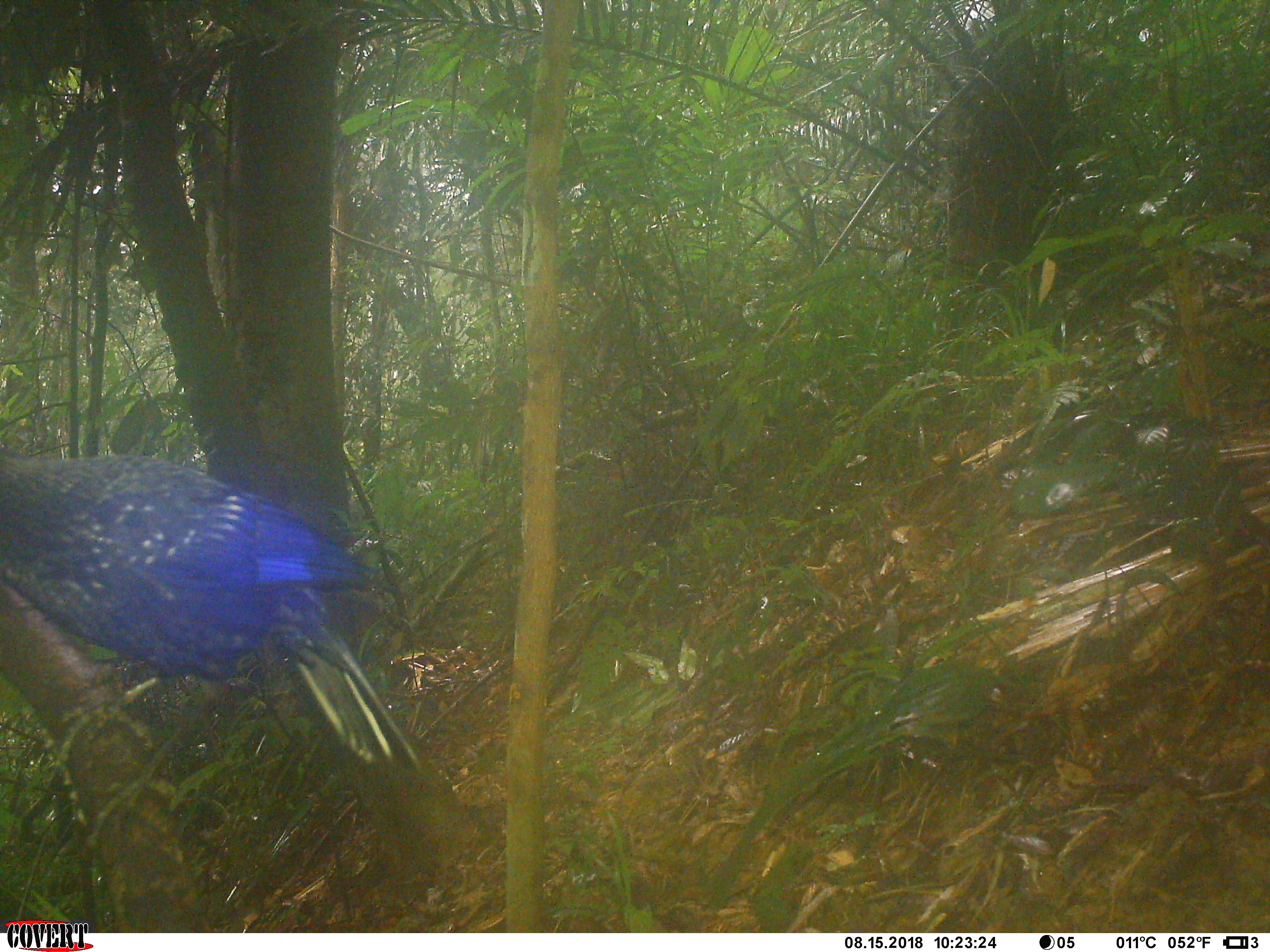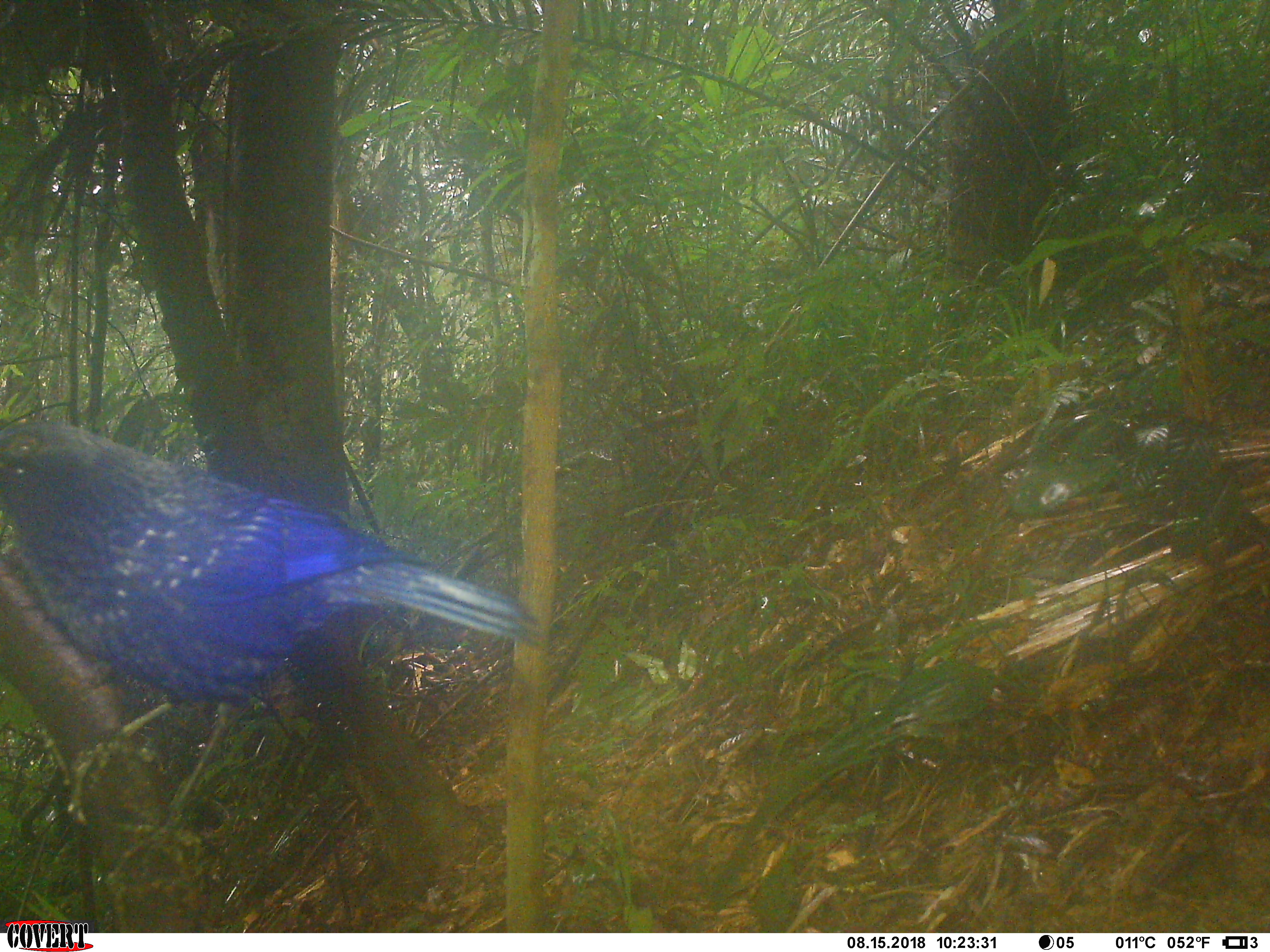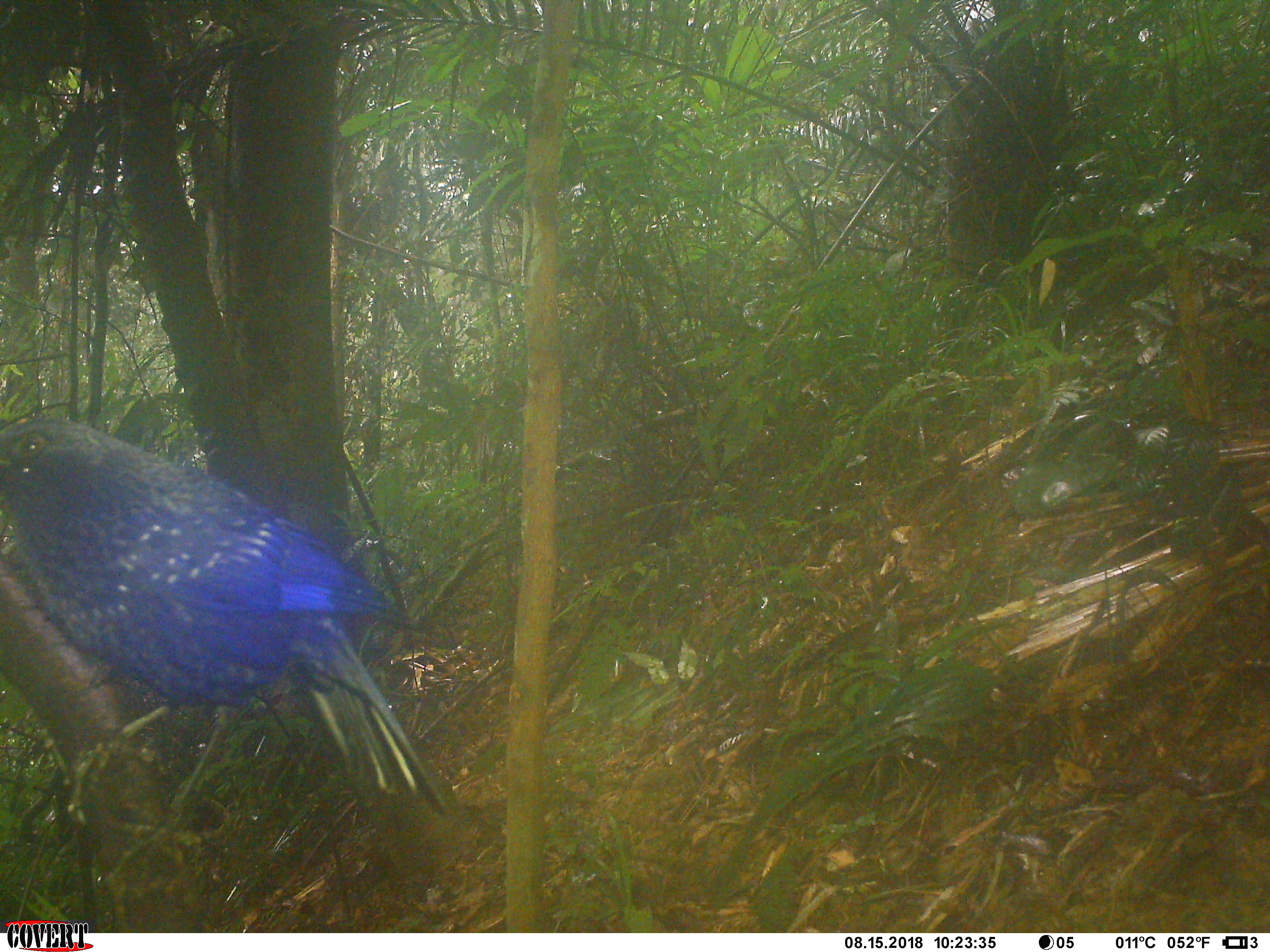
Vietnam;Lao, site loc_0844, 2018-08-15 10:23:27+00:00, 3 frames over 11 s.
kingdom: Animalia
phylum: Chordata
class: Aves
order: Passeriformes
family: Muscicapidae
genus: Myophonus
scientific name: Myophonus caeruleus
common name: blue whistling thrush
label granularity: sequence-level